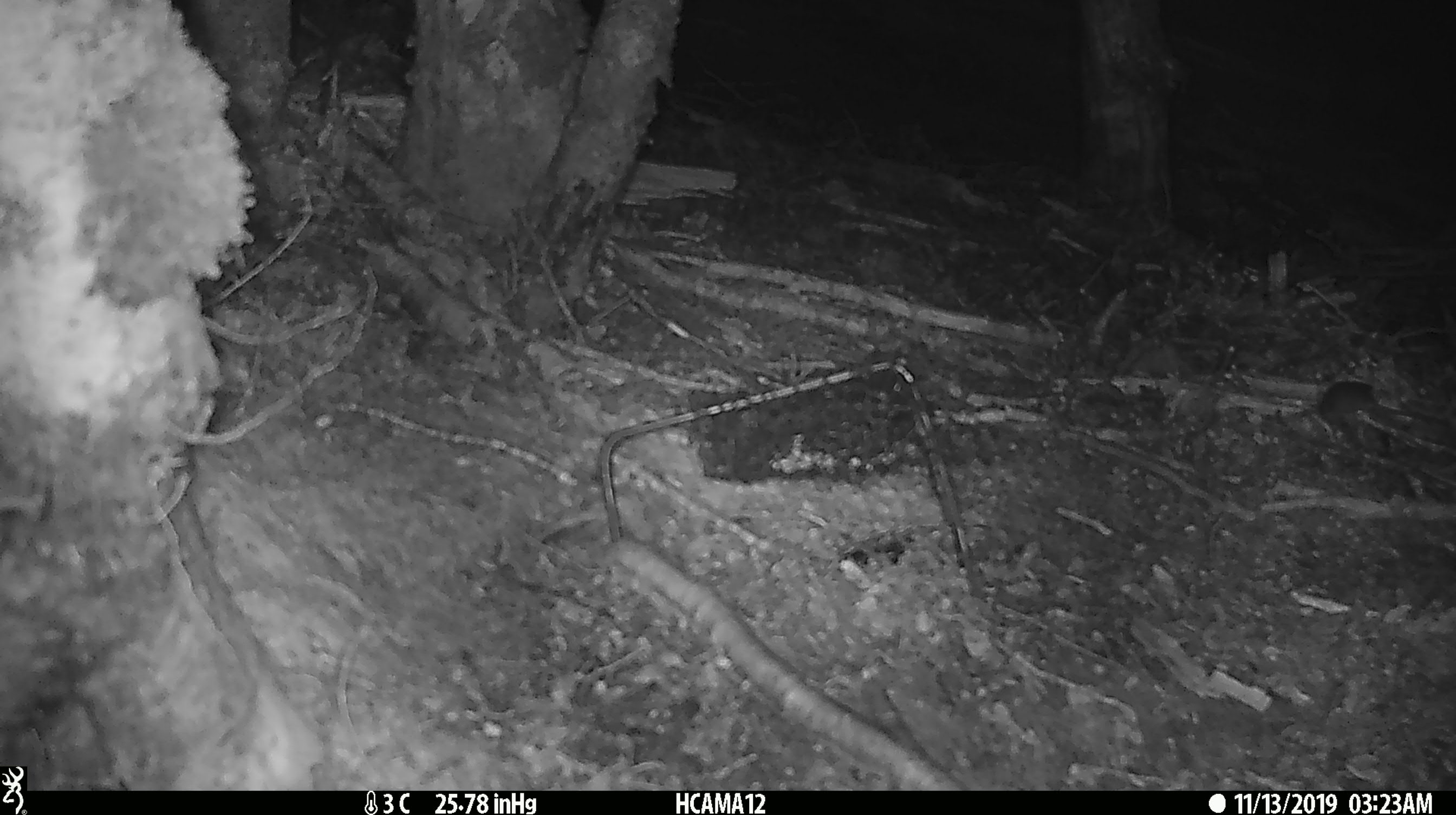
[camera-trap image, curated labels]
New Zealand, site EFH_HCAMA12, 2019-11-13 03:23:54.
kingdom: Animalia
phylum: Chordata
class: Mammalia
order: Rodentia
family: Muridae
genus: Mus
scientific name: Mus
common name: mouse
Mouse (Mus).